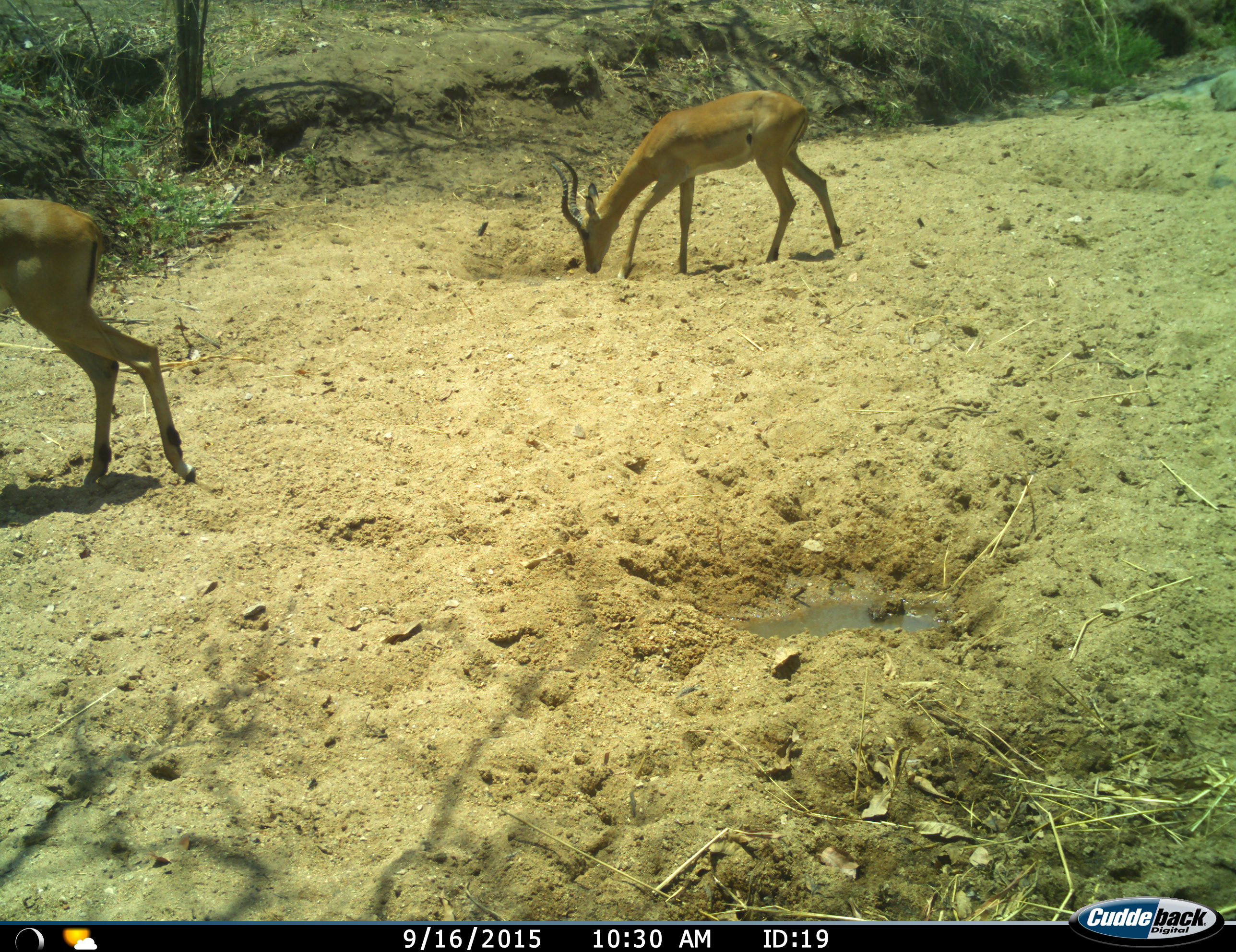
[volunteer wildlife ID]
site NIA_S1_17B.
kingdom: Animalia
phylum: Chordata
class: Mammalia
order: Artiodactyla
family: Bovidae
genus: Aepyceros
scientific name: Aepyceros melampus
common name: impala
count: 2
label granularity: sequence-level